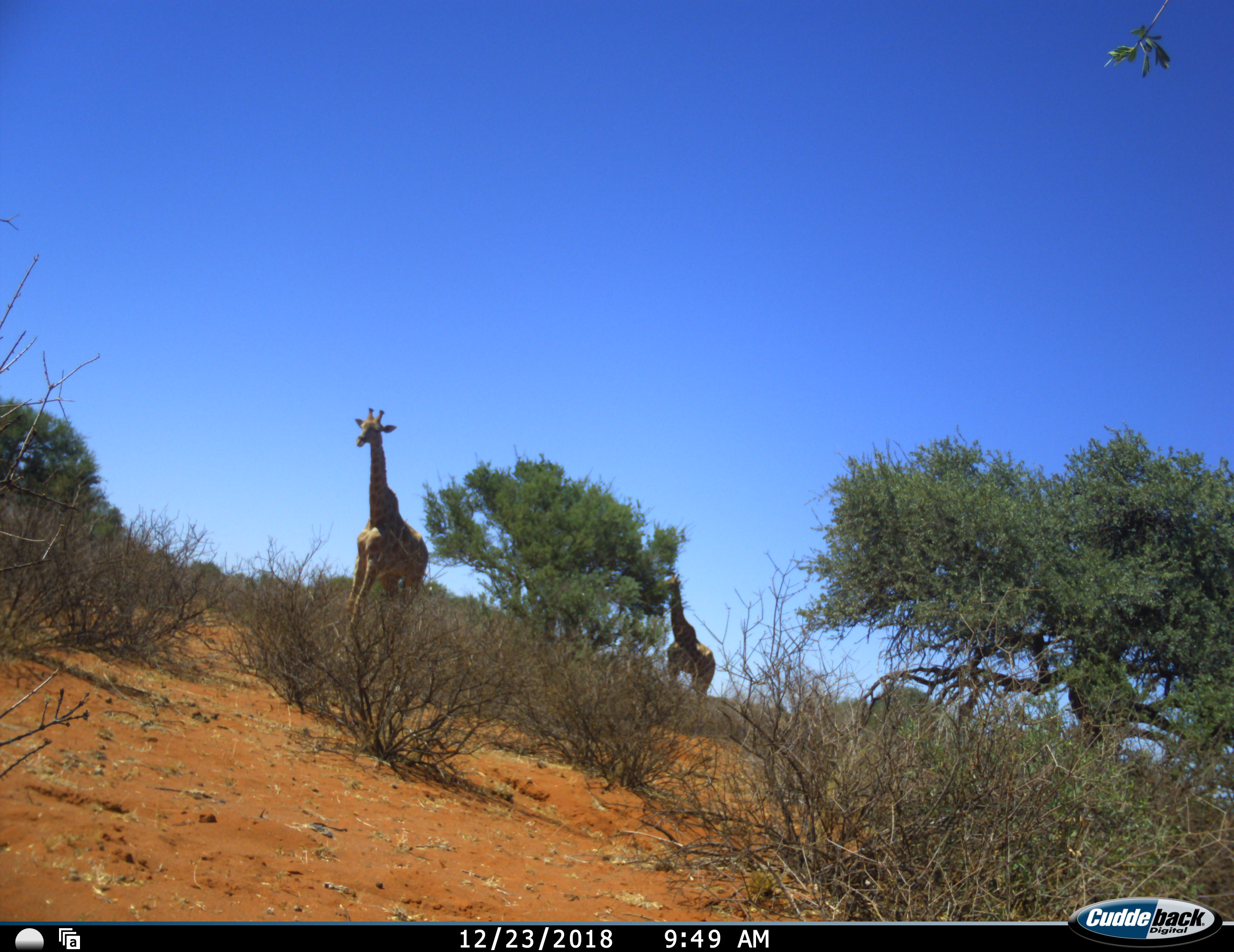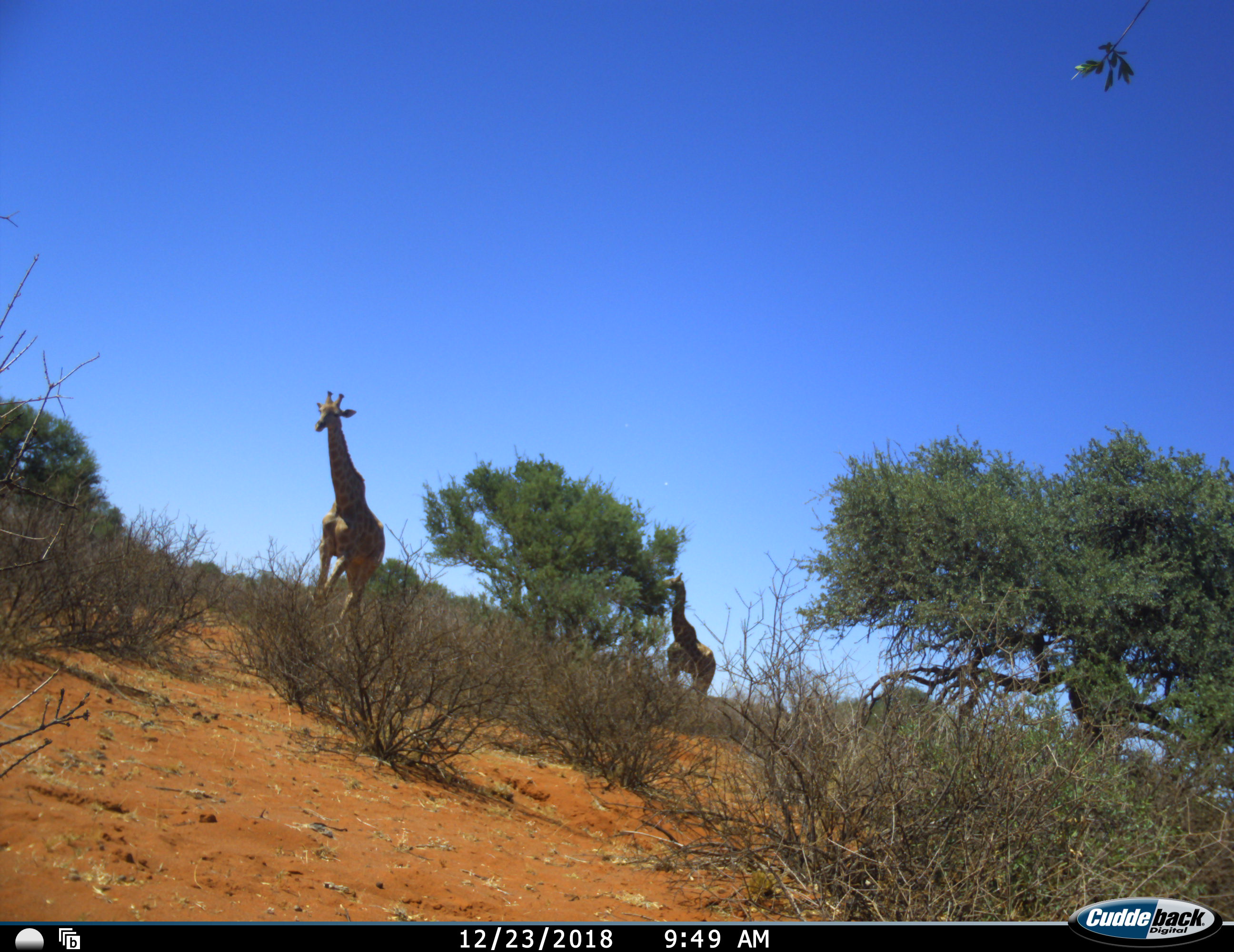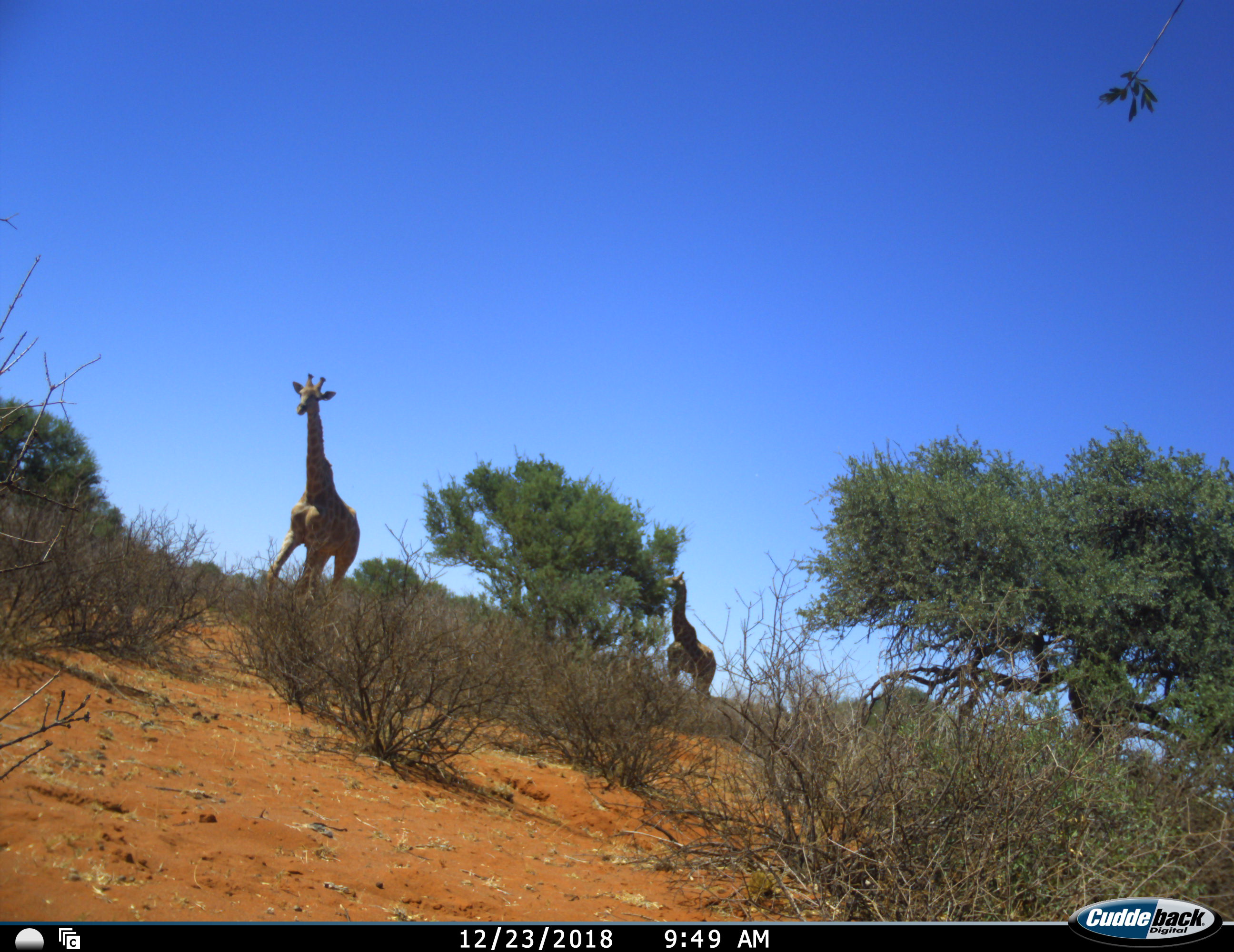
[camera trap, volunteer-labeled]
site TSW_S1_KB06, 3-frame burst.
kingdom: Animalia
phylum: Chordata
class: Mammalia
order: Artiodactyla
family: Giraffidae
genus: Giraffa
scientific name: Giraffa camelopardalis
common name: giraffe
Giraffe (Giraffa camelopardalis), count 2. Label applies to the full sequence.